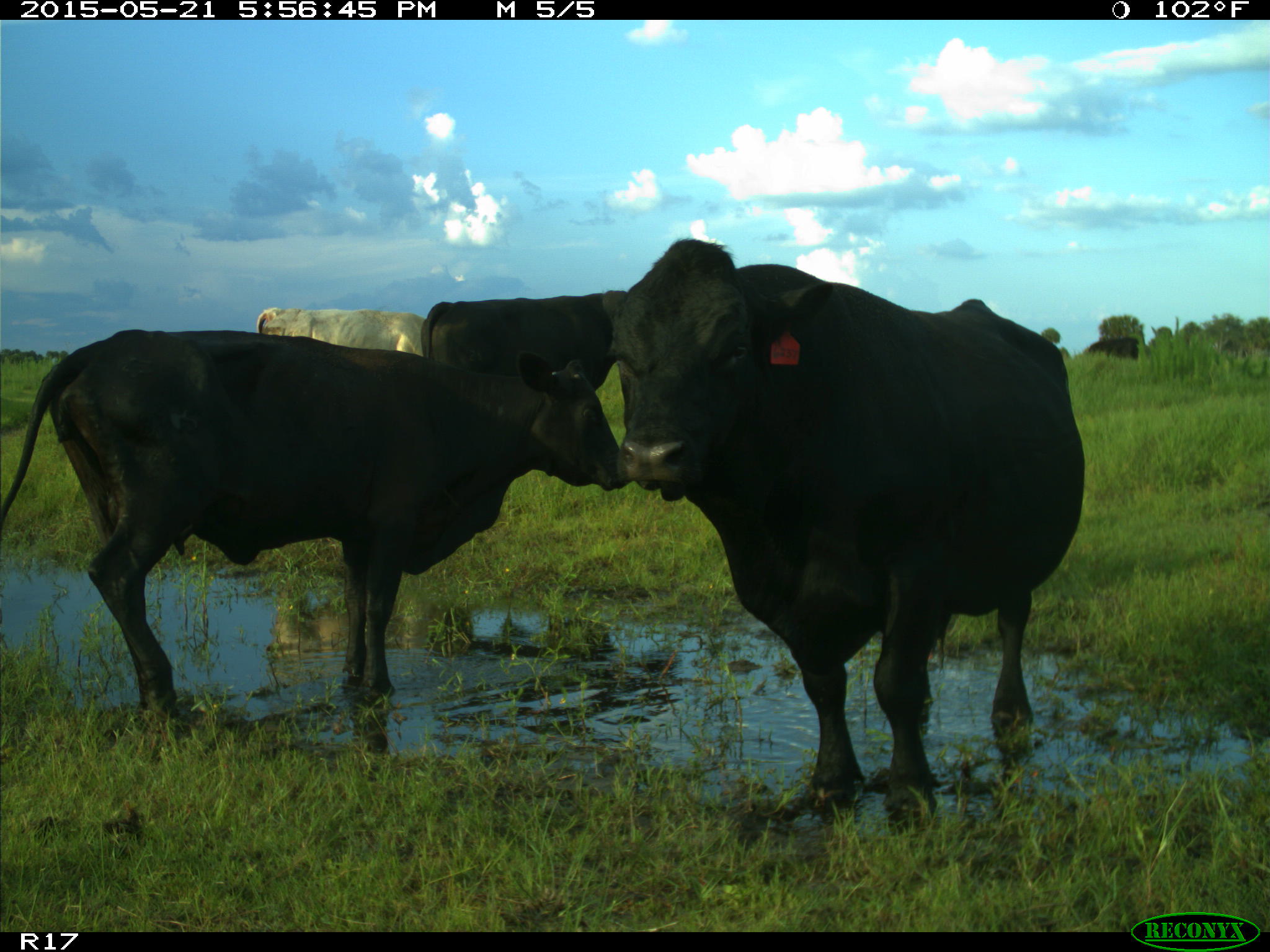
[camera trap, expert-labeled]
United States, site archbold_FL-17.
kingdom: Animalia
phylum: Chordata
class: Mammalia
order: Artiodactyla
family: Bovidae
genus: Bos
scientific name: Bos taurus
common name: domestic cow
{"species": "Bos taurus (domestic cow)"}